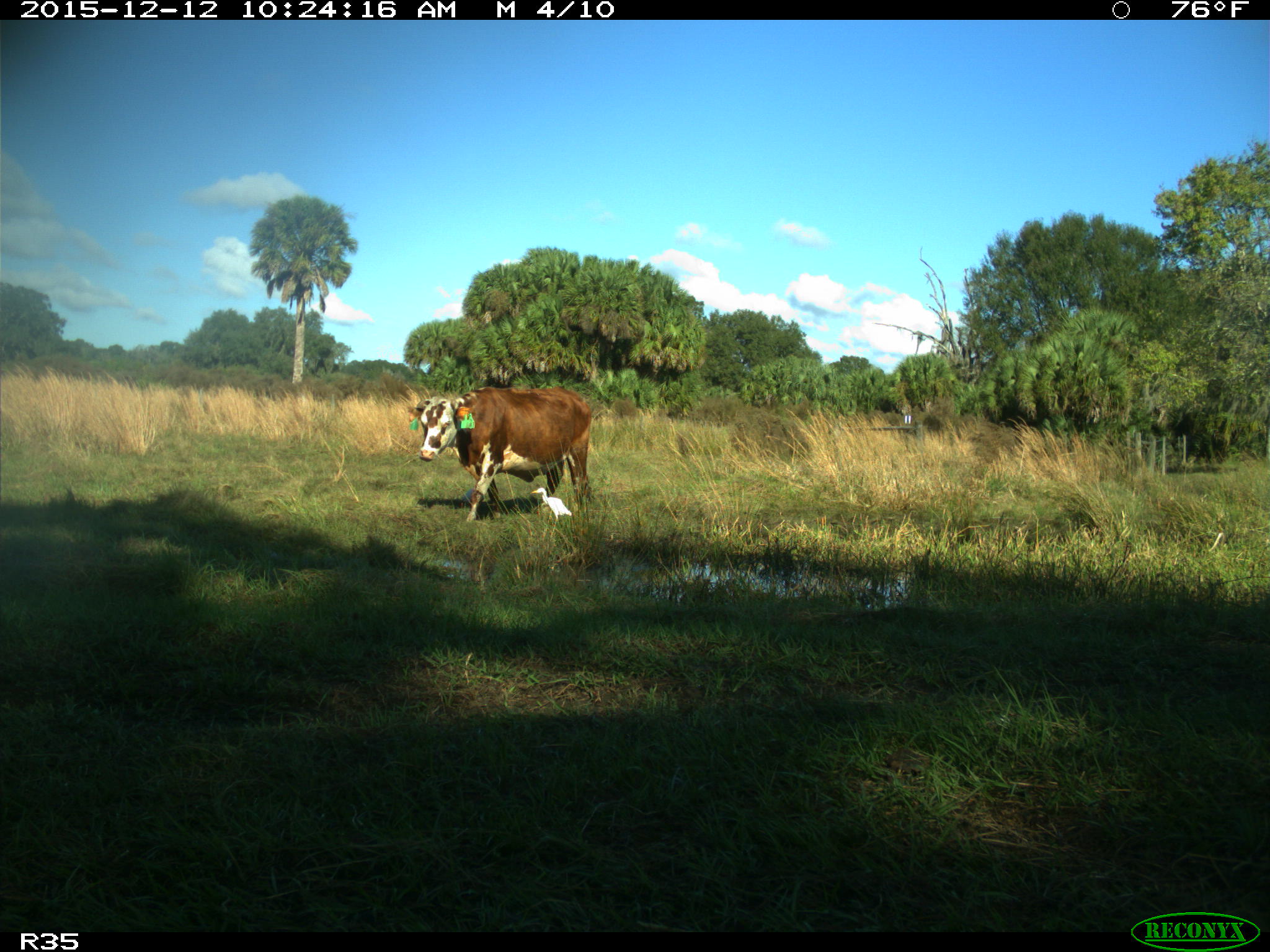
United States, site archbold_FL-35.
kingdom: Animalia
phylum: Chordata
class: Mammalia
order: Artiodactyla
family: Bovidae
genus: Bos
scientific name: Bos taurus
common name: domestic cow